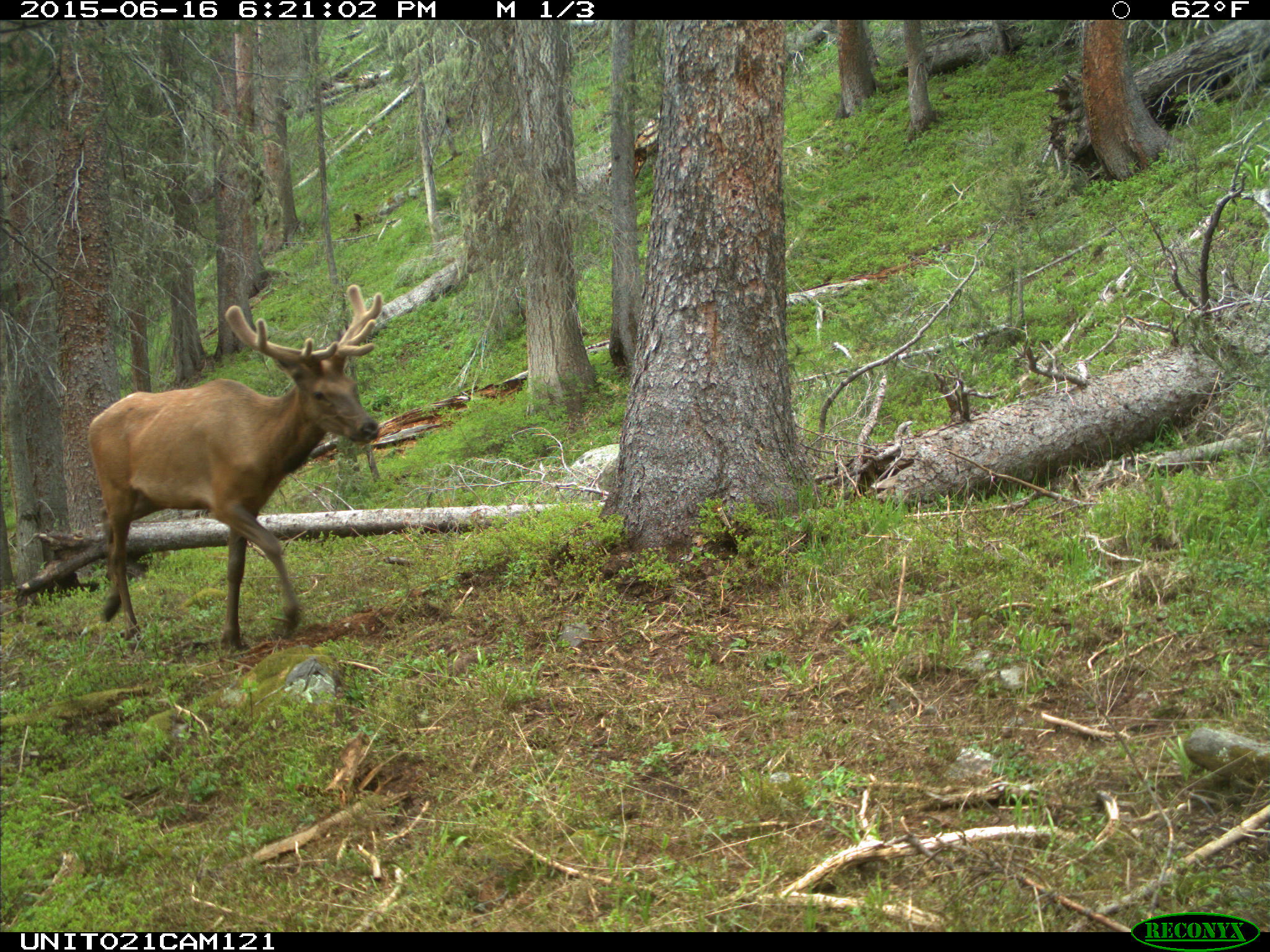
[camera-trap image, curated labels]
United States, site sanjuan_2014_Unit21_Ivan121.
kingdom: Animalia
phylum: Chordata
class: Mammalia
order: Artiodactyla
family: Cervidae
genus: Cervus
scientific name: Cervus elaphus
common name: red deer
Cervus elaphus (red deer).